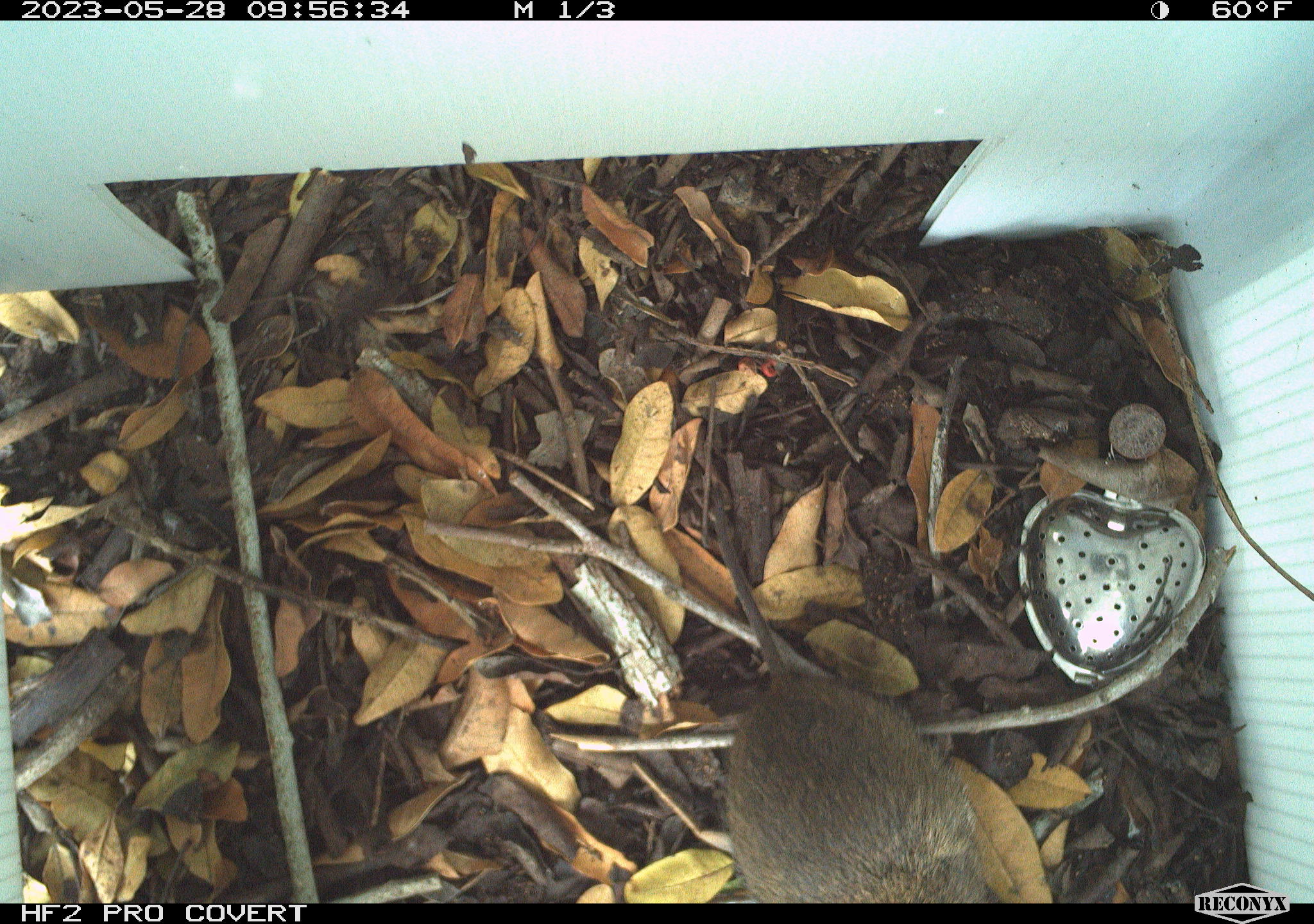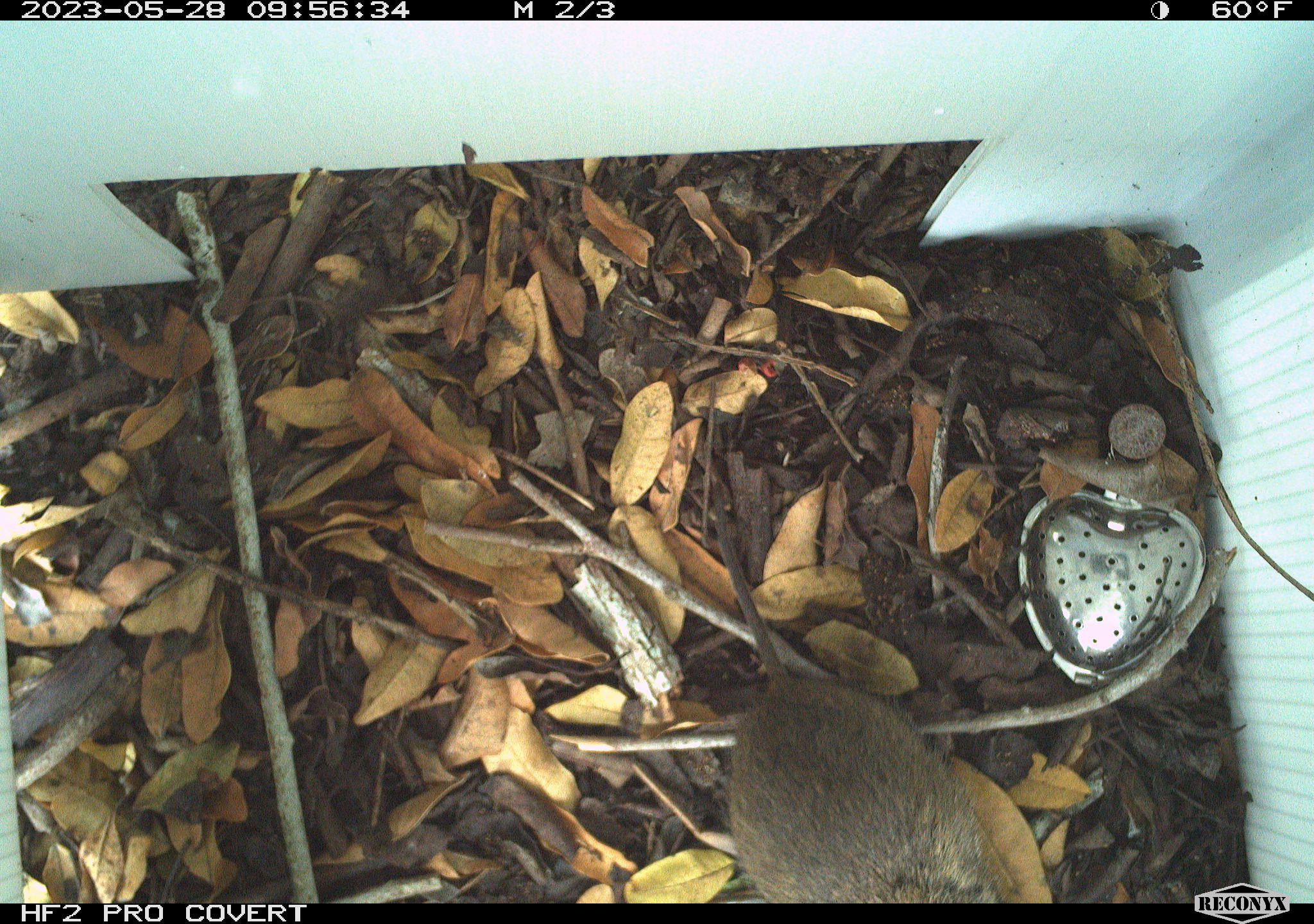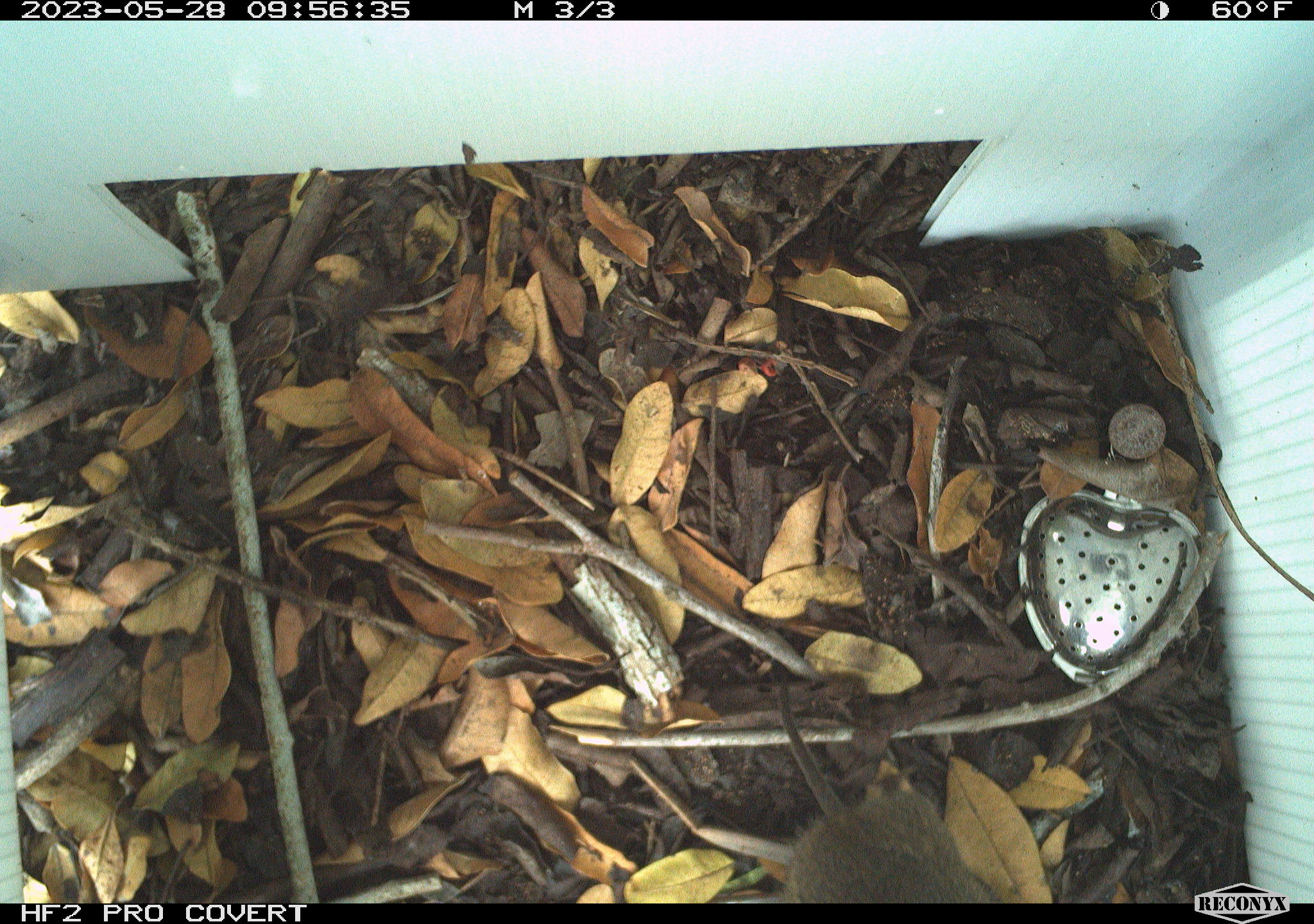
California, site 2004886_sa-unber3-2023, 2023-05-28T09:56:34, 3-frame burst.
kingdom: Animalia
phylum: Chordata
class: Mammalia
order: Rodentia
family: Cricetidae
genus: Microtus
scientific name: Microtus californicus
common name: california vole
California vole (Microtus californicus).